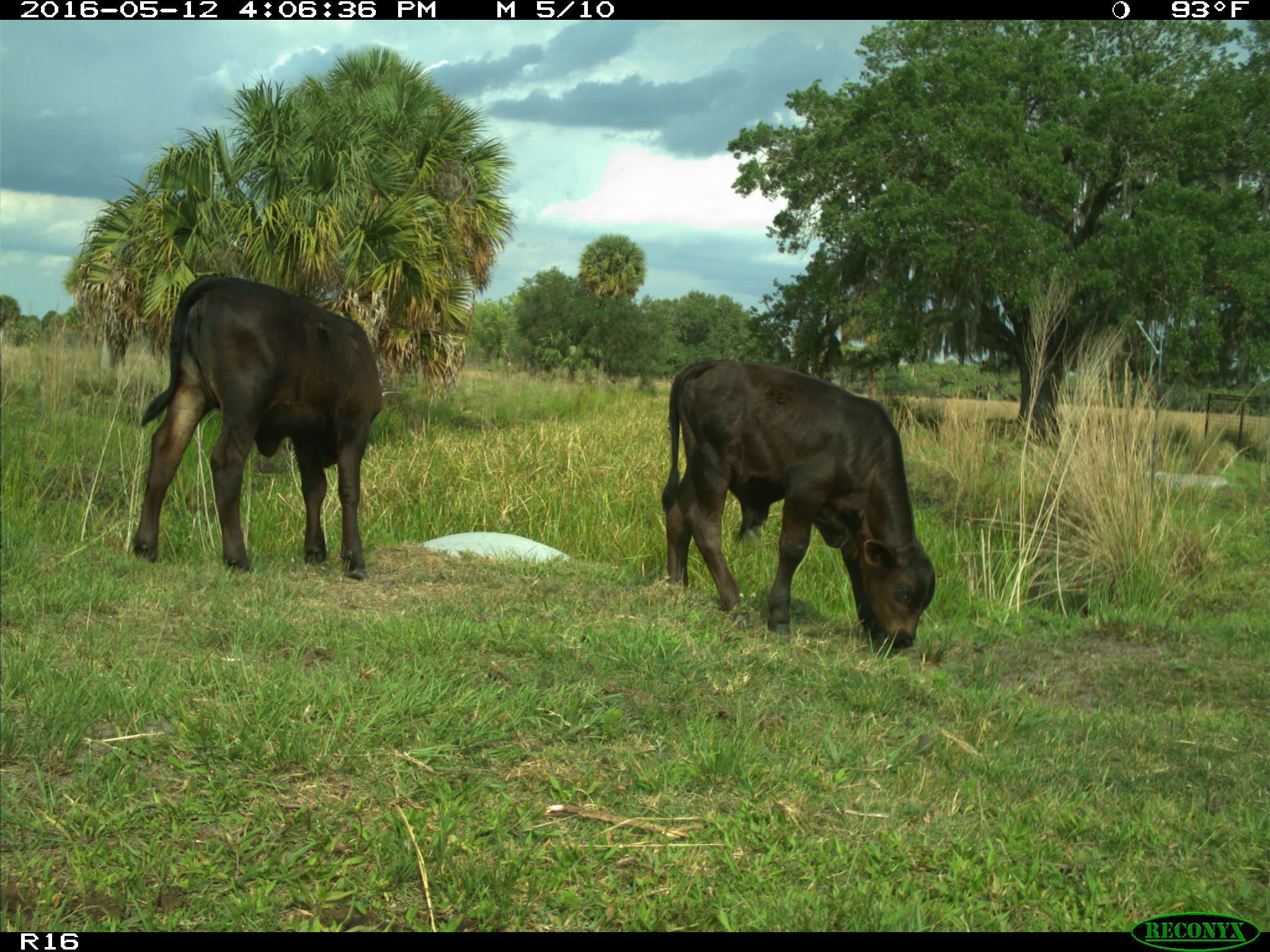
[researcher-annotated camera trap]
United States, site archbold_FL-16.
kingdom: Animalia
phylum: Chordata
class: Mammalia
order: Artiodactyla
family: Bovidae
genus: Bos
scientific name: Bos taurus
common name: domestic cow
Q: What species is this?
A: Bos taurus (domestic cow).